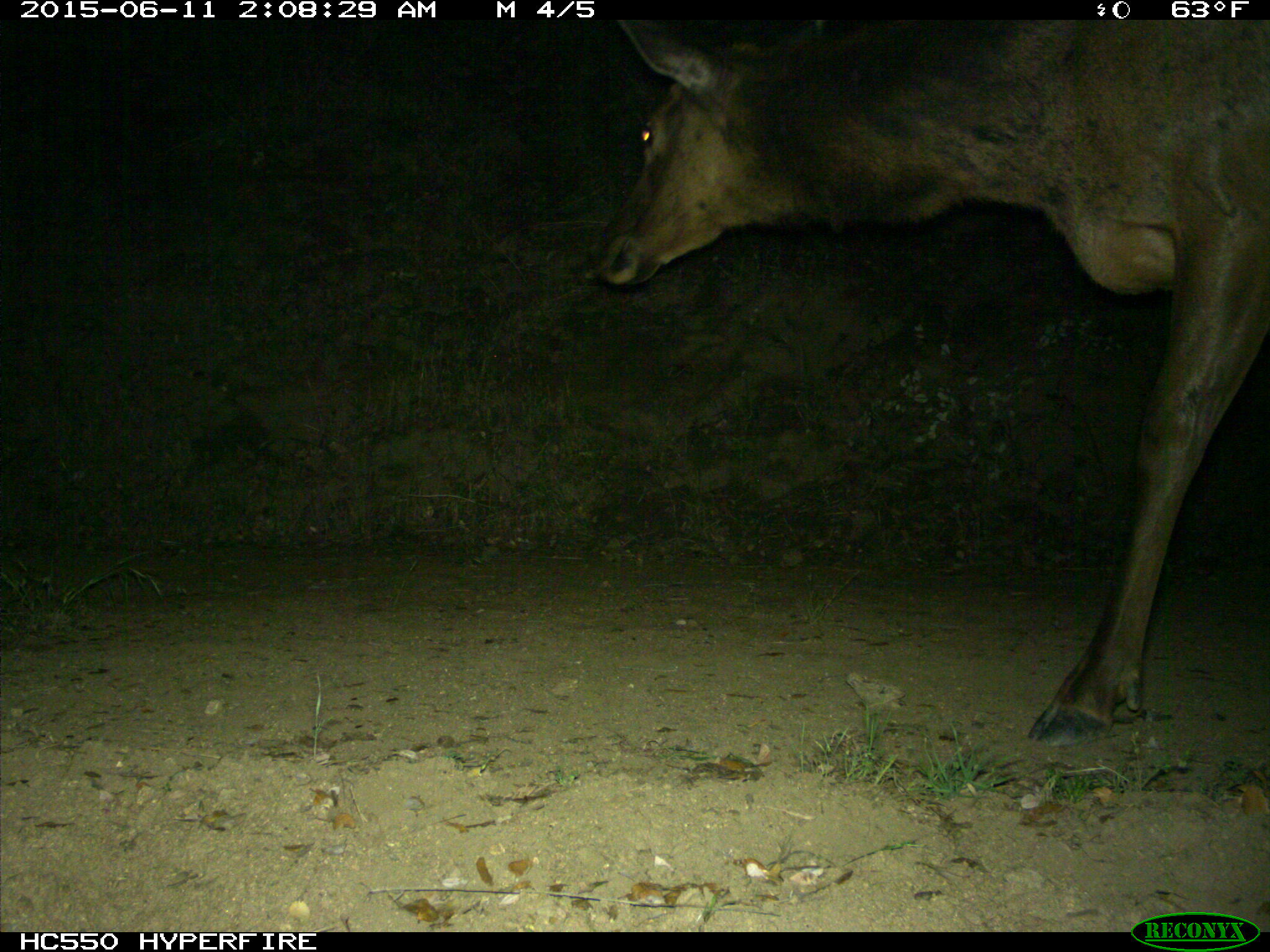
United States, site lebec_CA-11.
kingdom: Animalia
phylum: Chordata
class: Mammalia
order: Artiodactyla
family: Cervidae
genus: Cervus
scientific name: Cervus canadensis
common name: elk